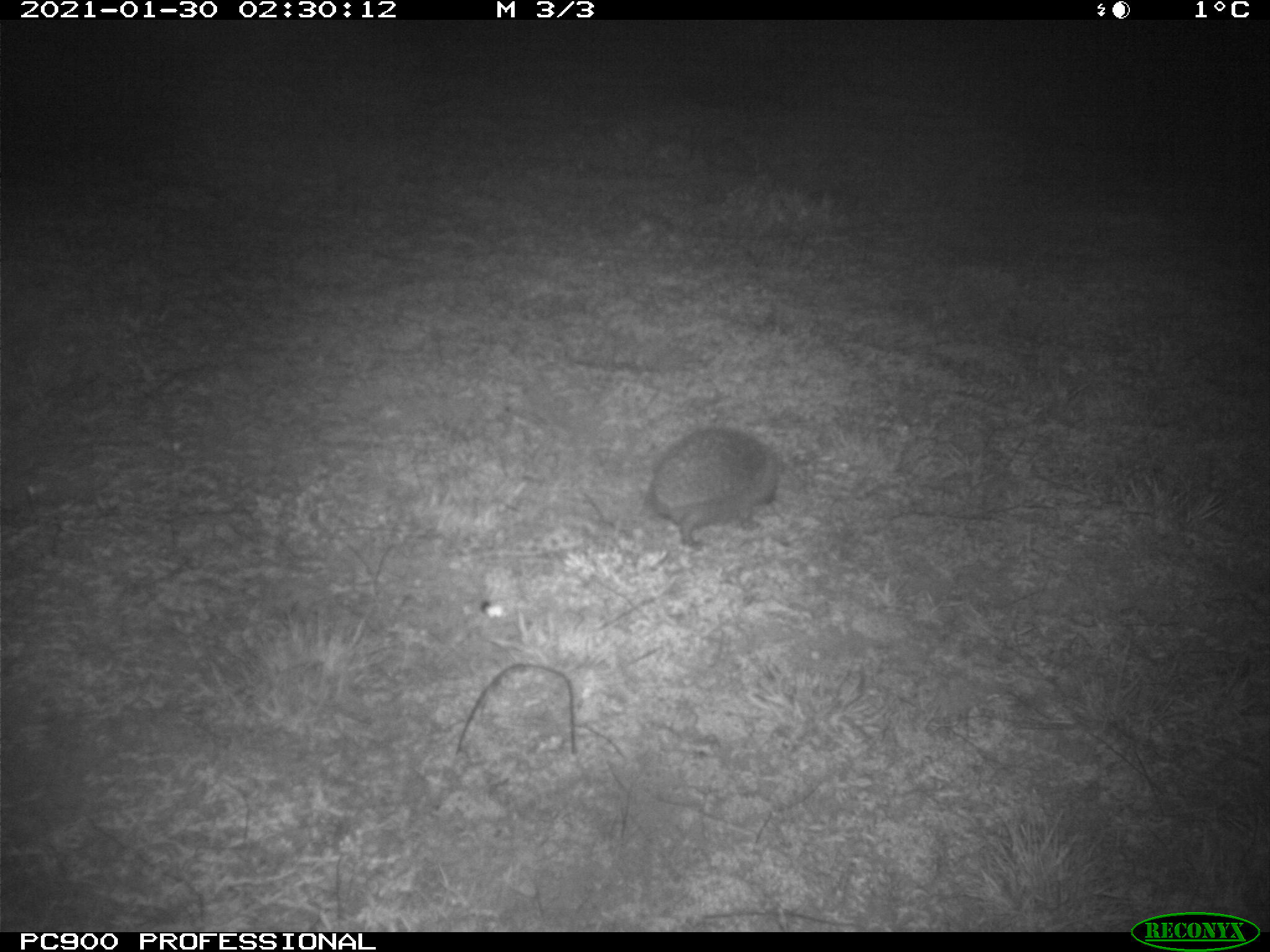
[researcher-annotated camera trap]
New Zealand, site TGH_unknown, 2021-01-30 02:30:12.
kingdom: Animalia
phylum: Chordata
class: Mammalia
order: Eulipotyphla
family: Erinaceidae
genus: Erinaceus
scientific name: Erinaceus europaeus europaeus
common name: european hedgehog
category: hedgehog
Hedgehog (european hedgehog) (Erinaceus europaeus europaeus).